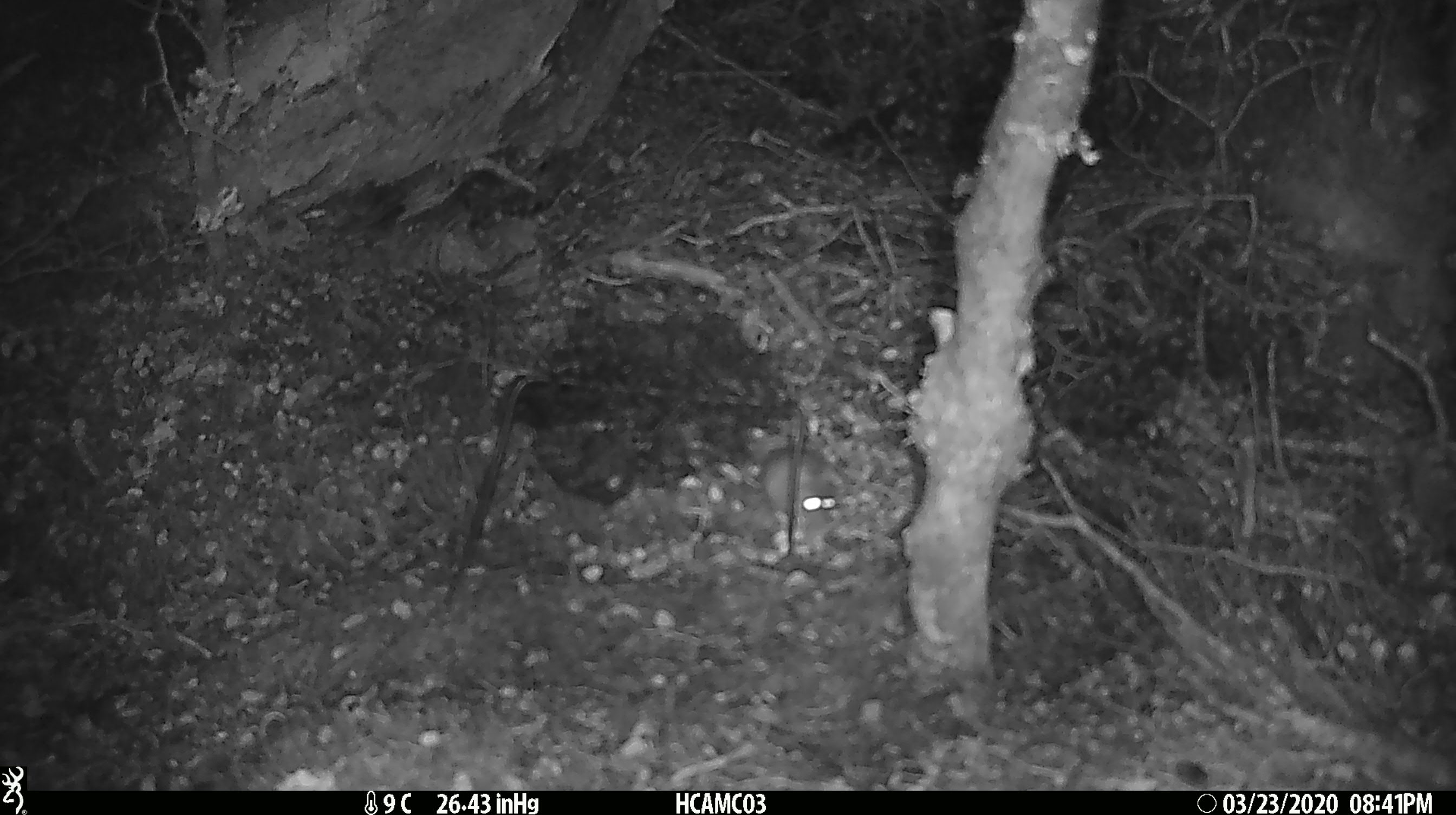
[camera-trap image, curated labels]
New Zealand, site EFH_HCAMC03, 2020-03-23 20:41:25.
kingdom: Animalia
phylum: Chordata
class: Mammalia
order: Rodentia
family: Muridae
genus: Mus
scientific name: Mus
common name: mouse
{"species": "mouse (Mus)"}